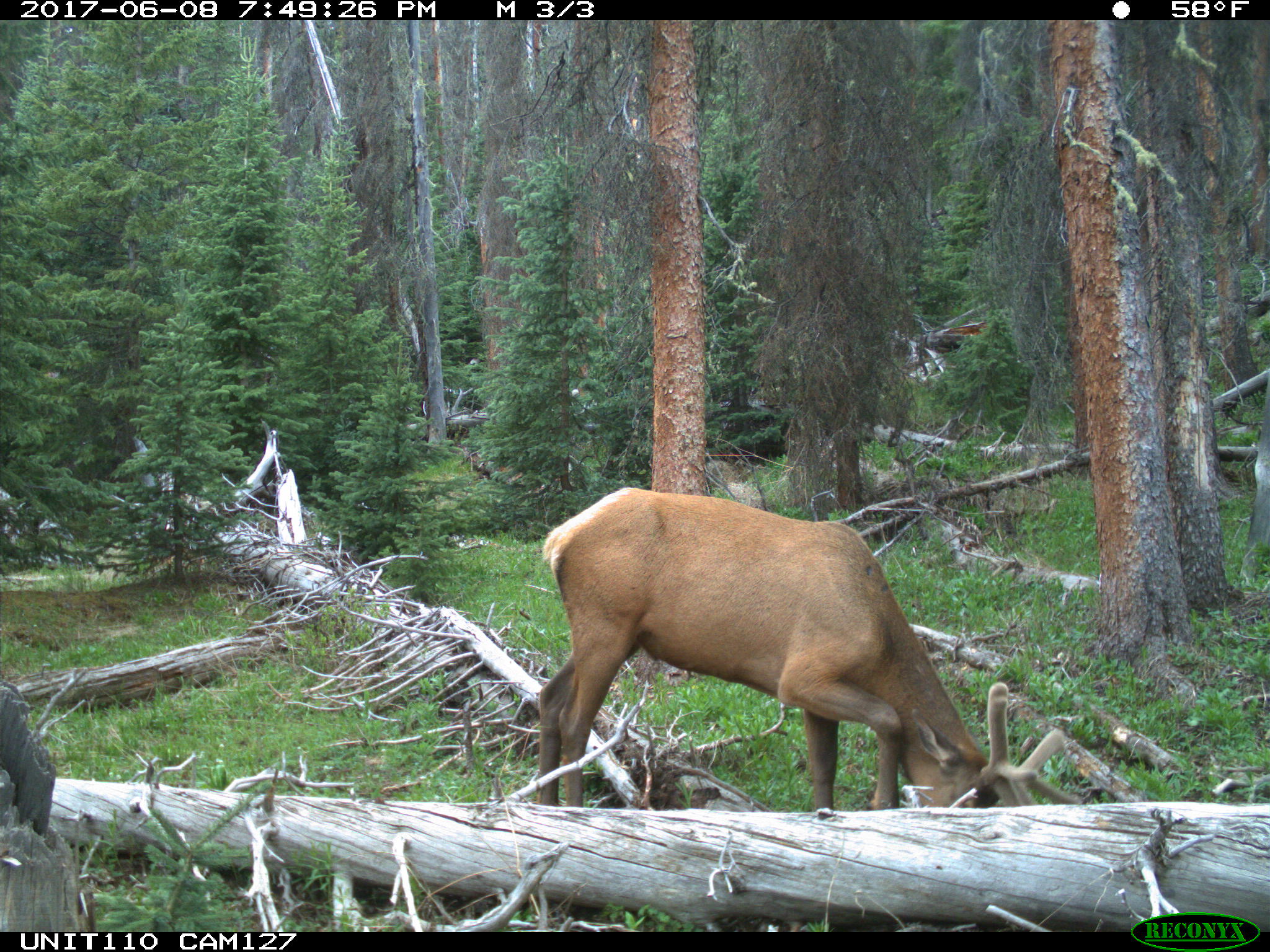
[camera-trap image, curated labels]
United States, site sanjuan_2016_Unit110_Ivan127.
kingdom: Animalia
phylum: Chordata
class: Mammalia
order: Artiodactyla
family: Cervidae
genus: Cervus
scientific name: Cervus elaphus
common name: red deer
Cervus elaphus (red deer).